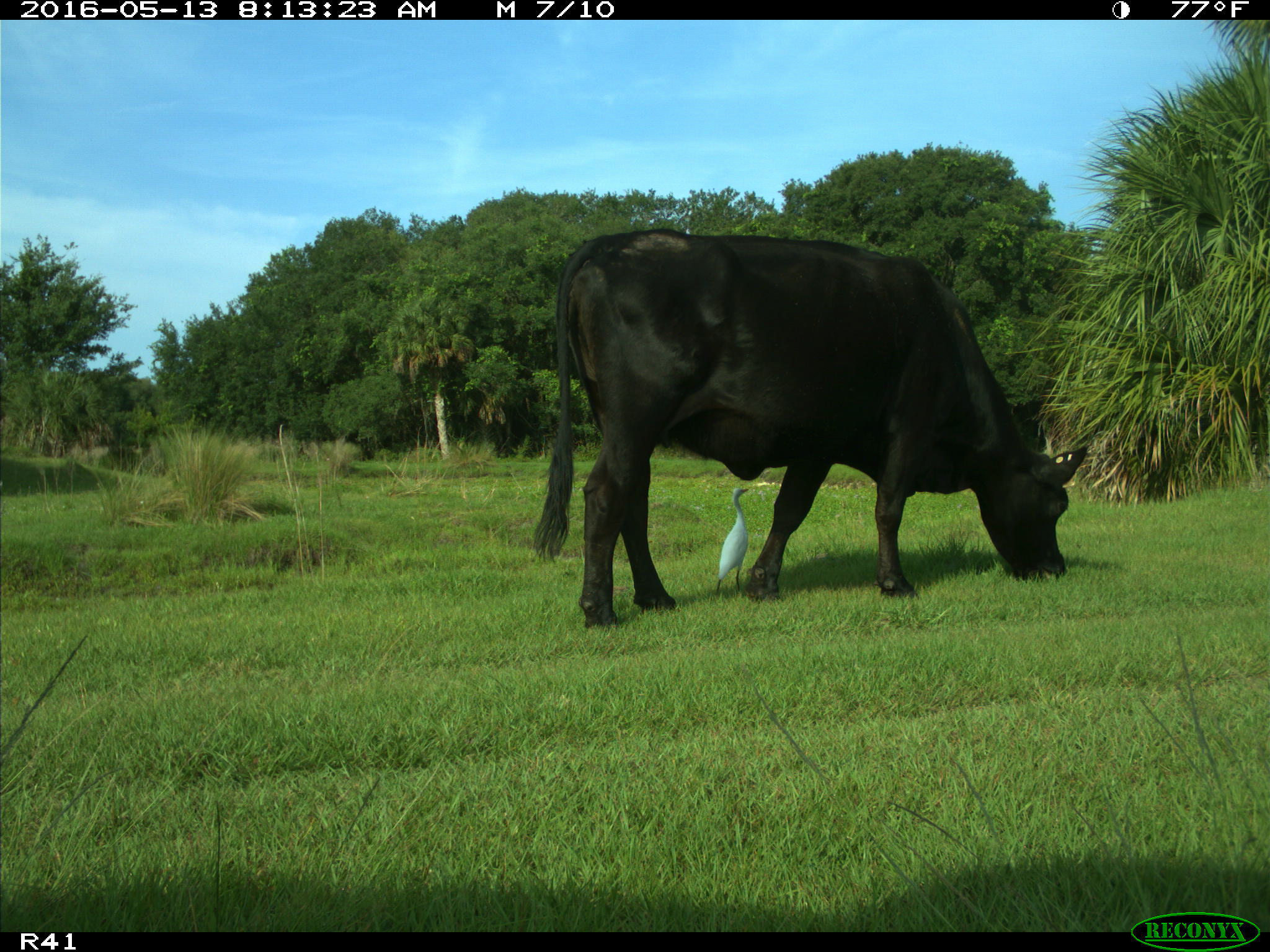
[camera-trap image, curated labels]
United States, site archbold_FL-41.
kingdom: Animalia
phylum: Chordata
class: Mammalia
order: Artiodactyla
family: Bovidae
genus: Bos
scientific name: Bos taurus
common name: domestic cow